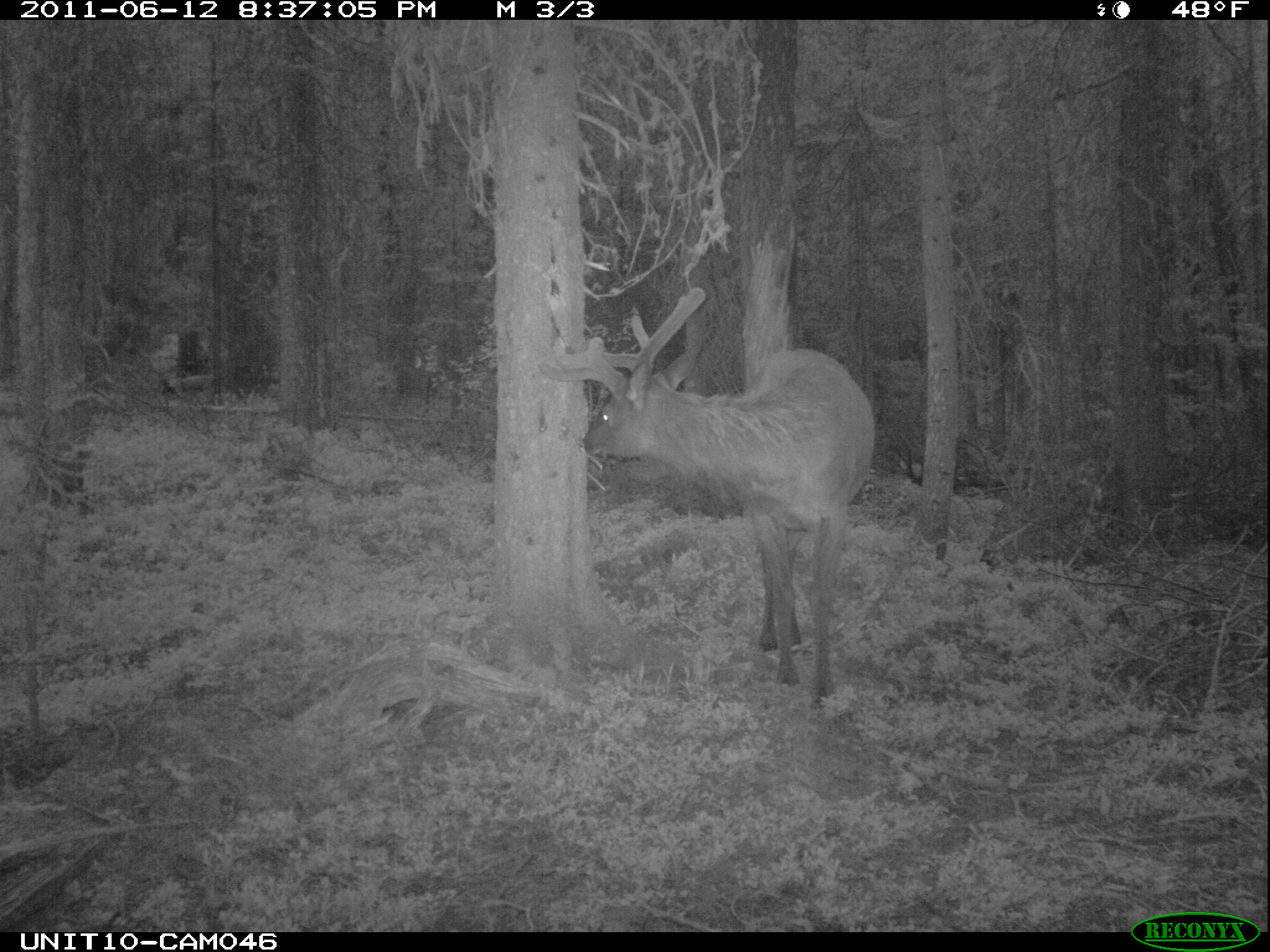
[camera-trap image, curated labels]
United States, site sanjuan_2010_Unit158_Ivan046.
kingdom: Animalia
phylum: Chordata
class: Mammalia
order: Artiodactyla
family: Cervidae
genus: Cervus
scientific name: Cervus elaphus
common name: red deer